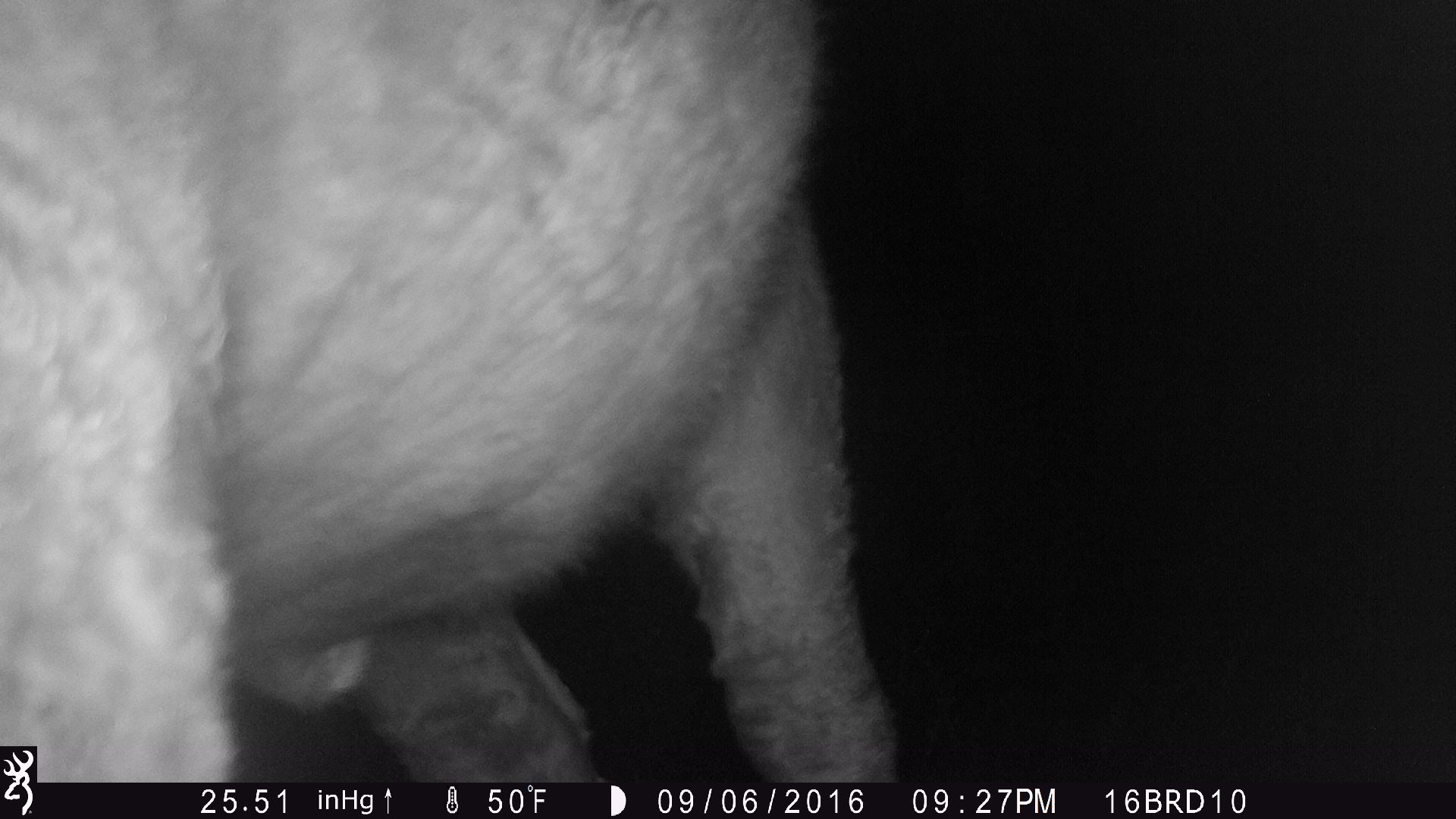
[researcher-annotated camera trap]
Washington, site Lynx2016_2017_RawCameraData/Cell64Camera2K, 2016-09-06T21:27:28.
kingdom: Animalia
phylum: Chordata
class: Mammalia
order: Artiodactyla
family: Bovidae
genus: Bos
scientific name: Bos taurus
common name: domestic cattle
Domestic cattle (Bos taurus). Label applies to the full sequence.